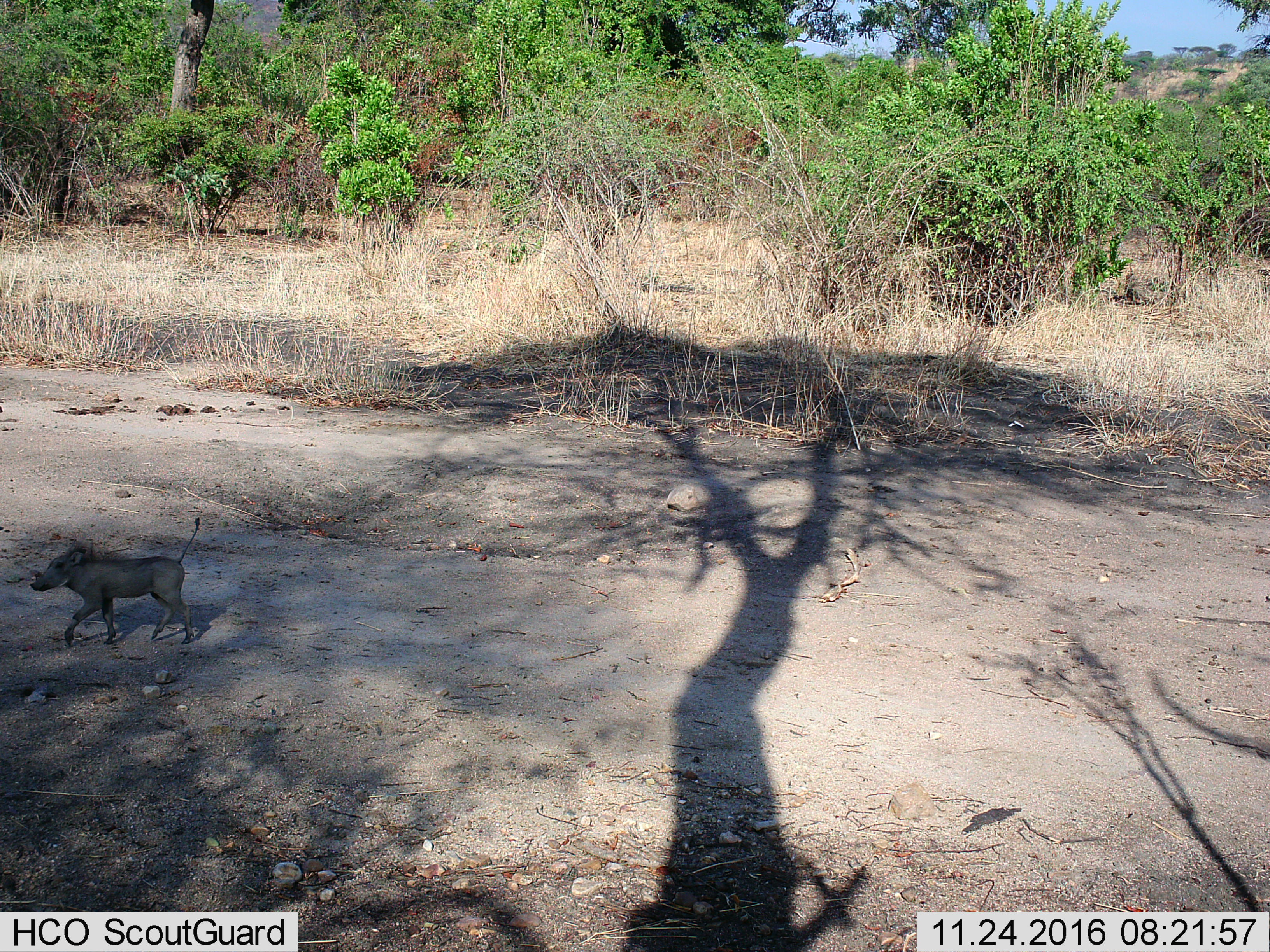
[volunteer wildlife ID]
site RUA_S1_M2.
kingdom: Animalia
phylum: Chordata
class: Mammalia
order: Artiodactyla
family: Suidae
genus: Phacochoerus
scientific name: Phacochoerus africanus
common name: warthog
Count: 1.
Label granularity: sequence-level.